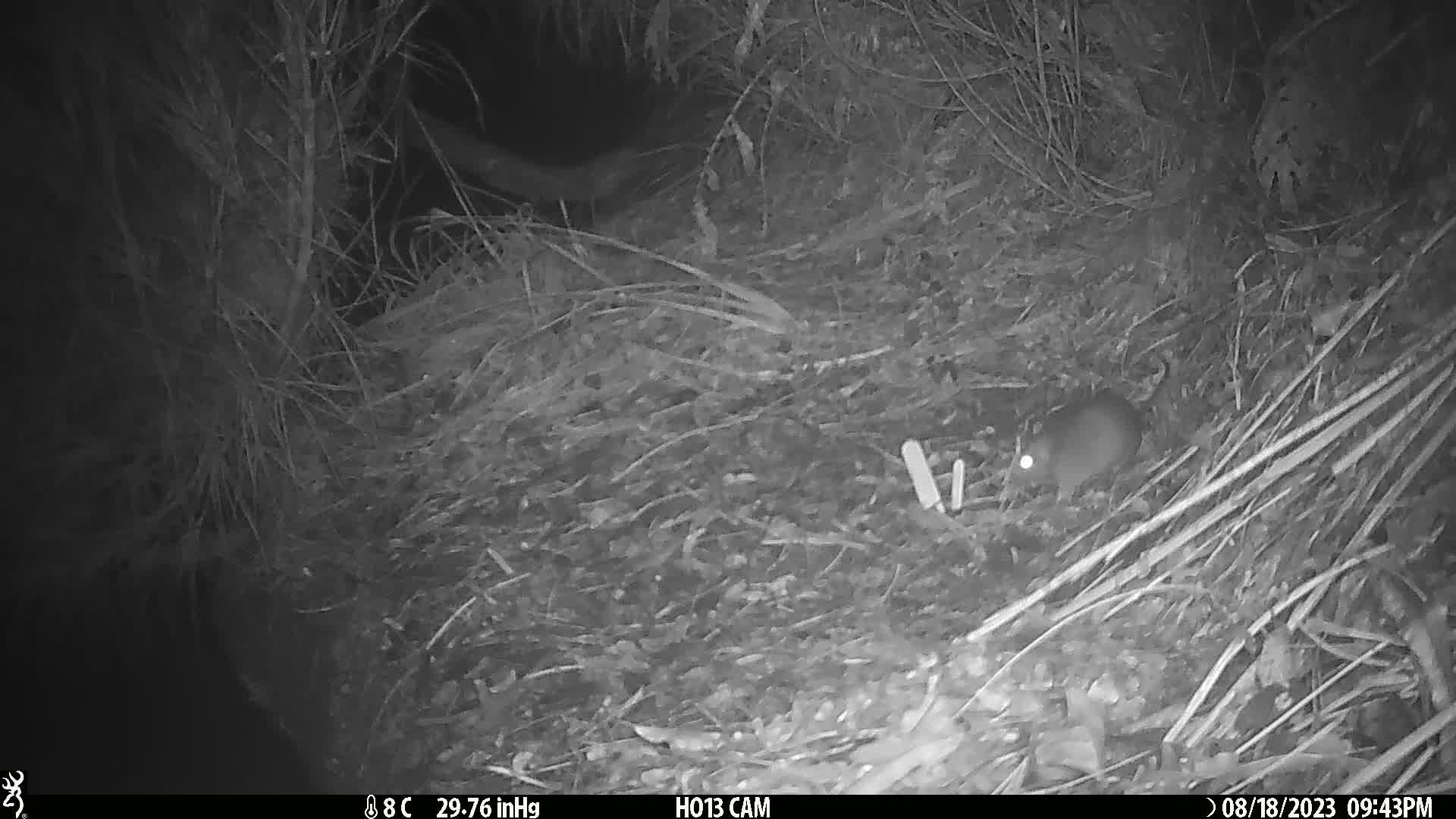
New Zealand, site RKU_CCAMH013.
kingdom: Animalia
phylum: Chordata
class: Mammalia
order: Rodentia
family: Muridae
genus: Rattus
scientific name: Rattus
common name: rat